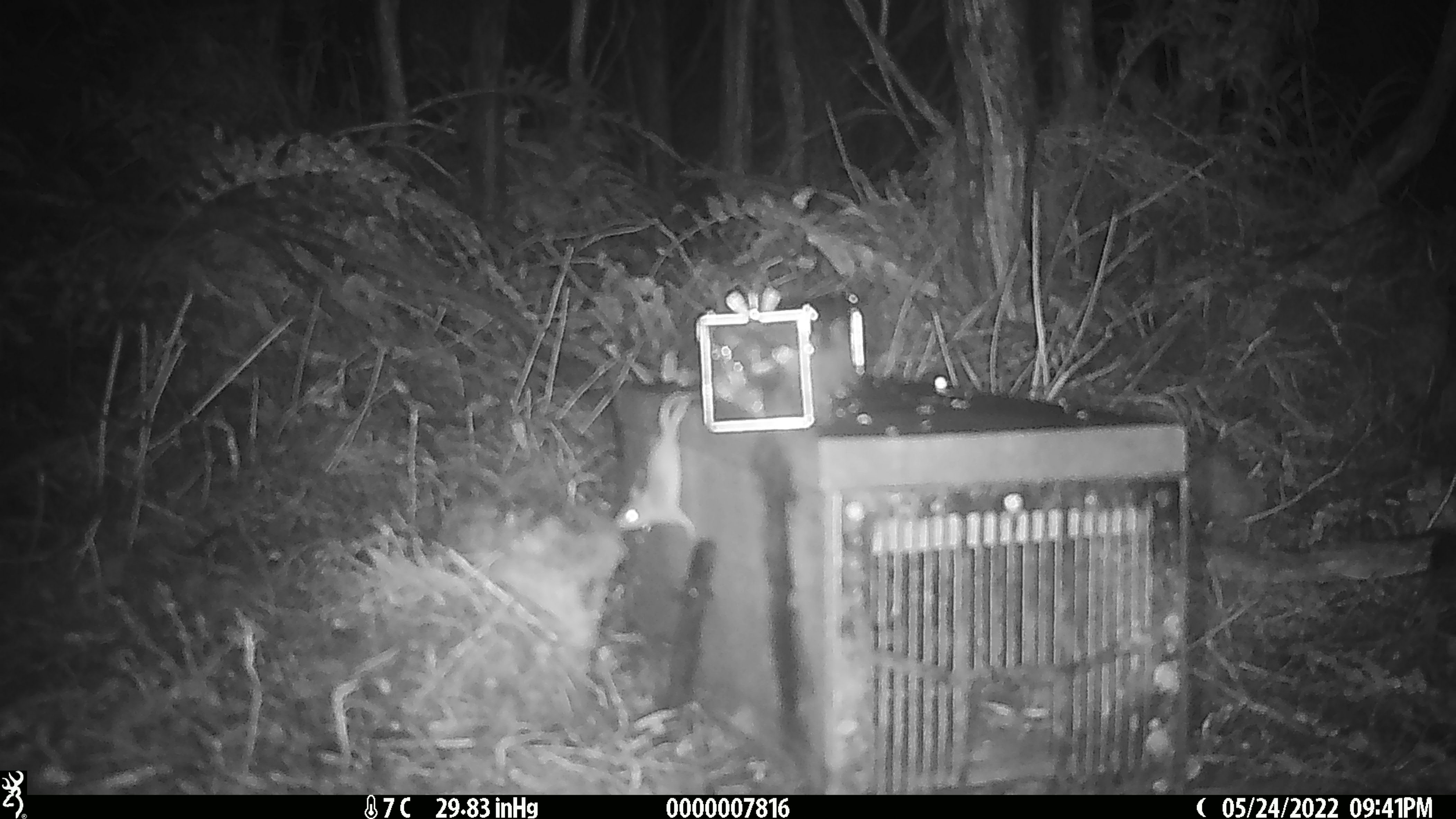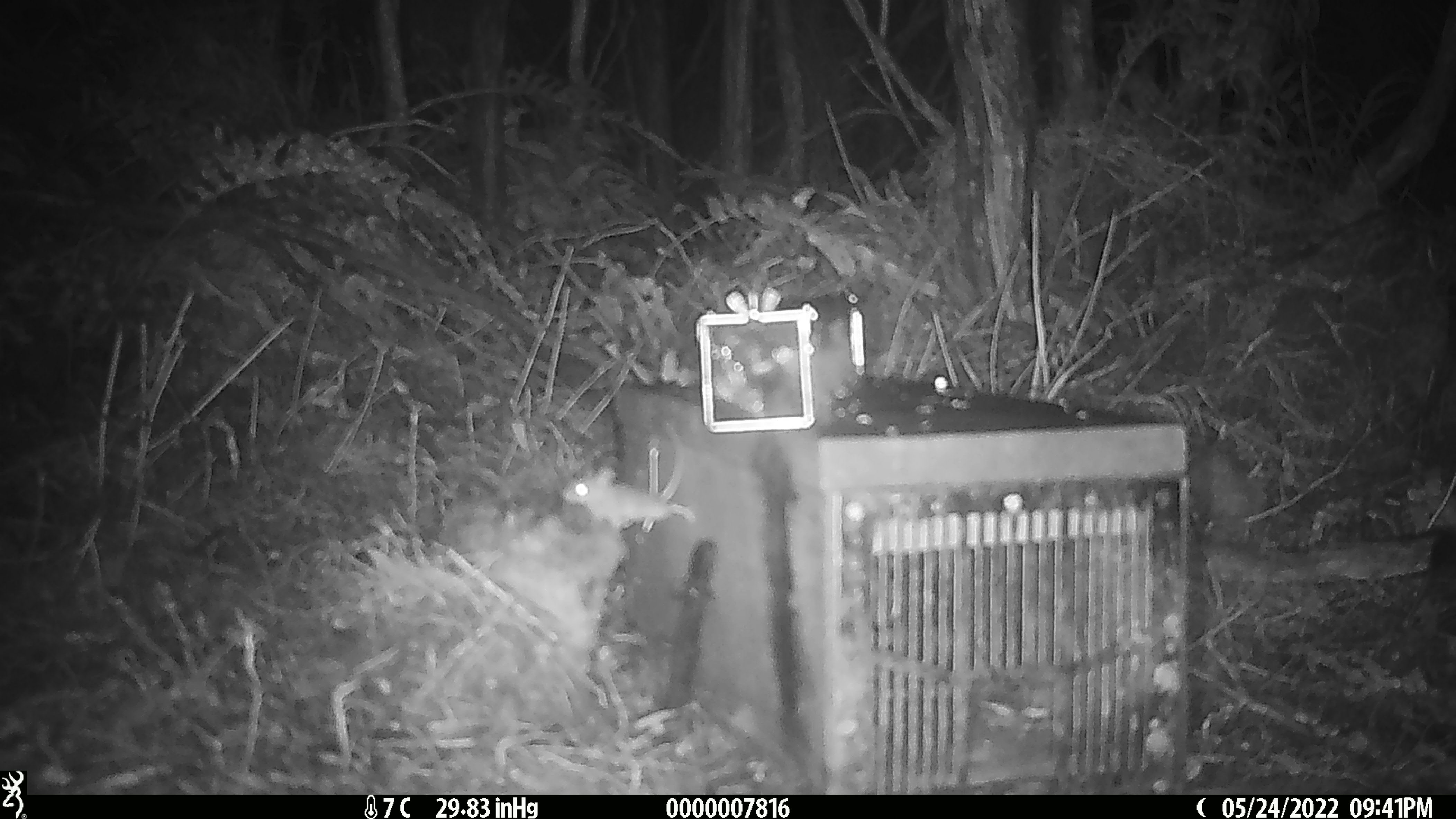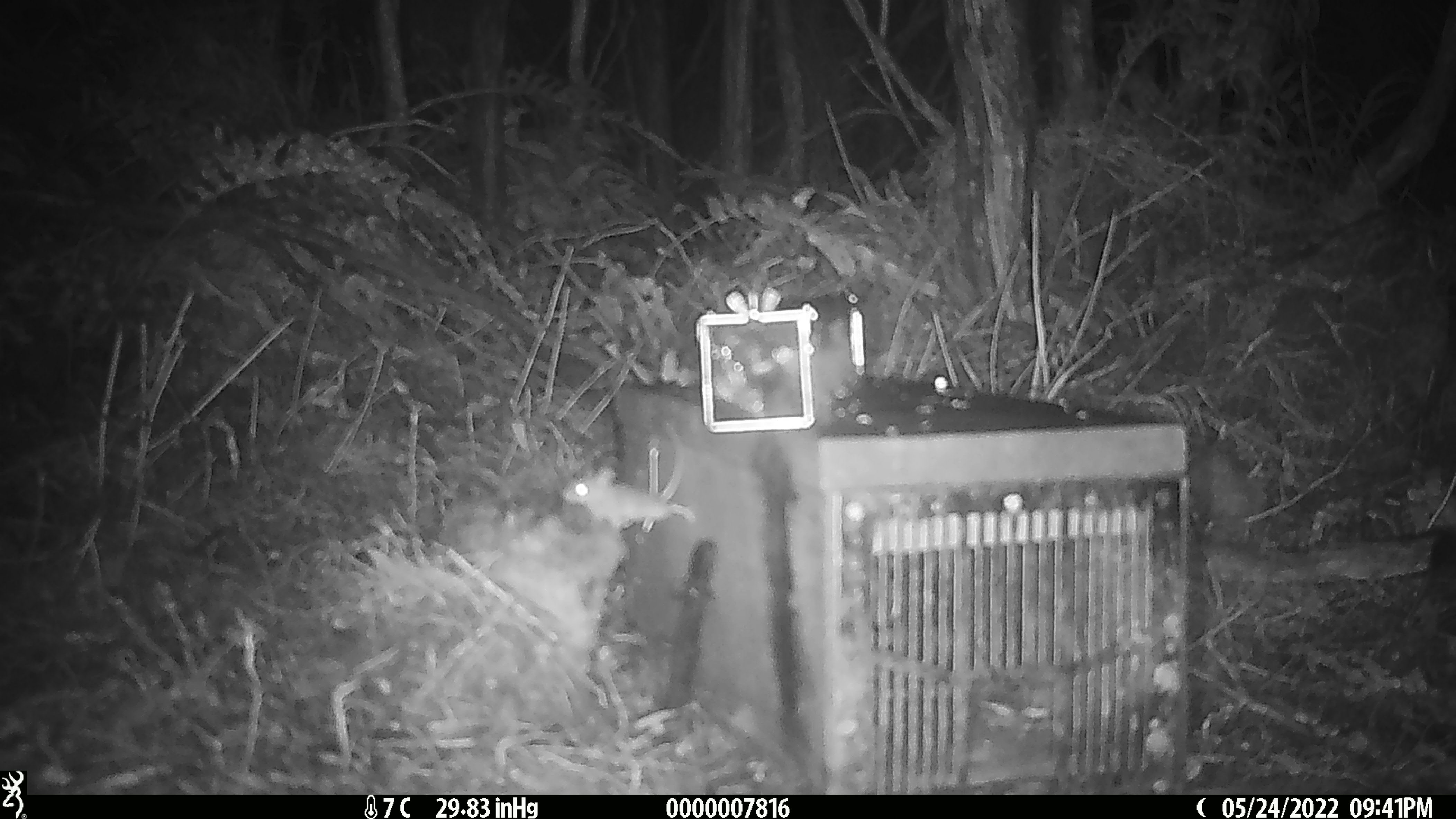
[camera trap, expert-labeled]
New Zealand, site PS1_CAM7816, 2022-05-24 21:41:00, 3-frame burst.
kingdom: Animalia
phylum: Chordata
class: Mammalia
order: Rodentia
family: Muridae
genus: Mus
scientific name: Mus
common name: mouse